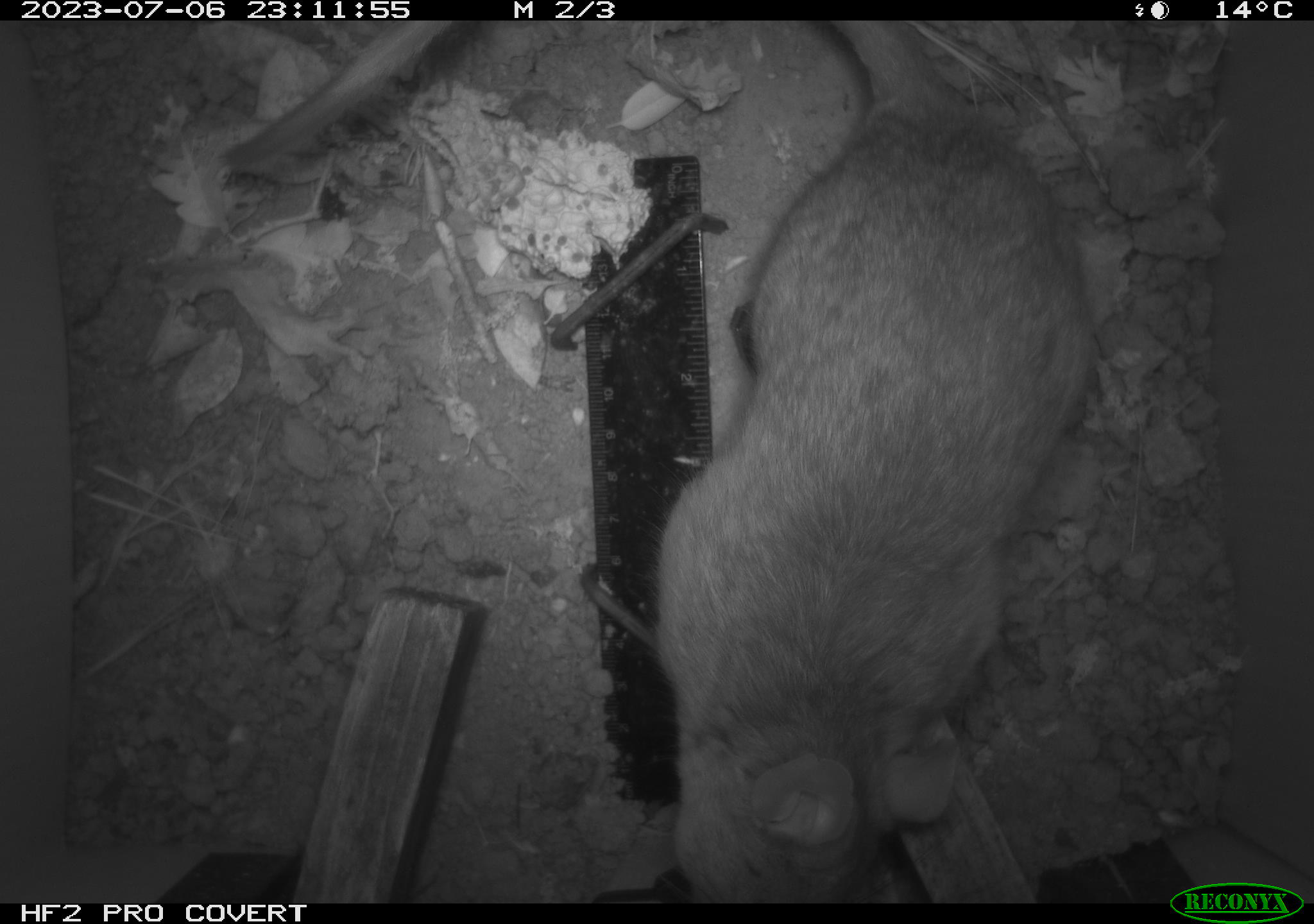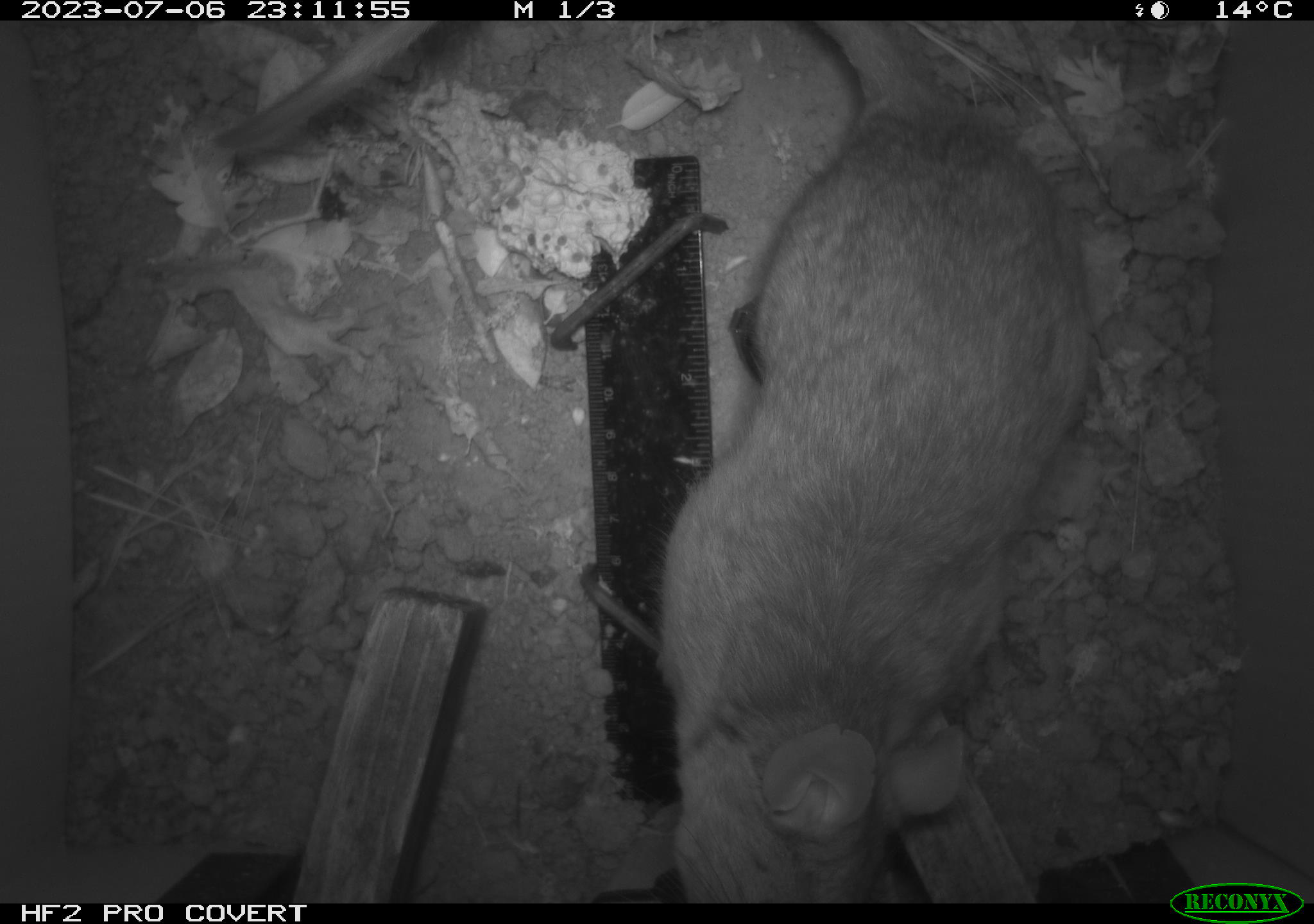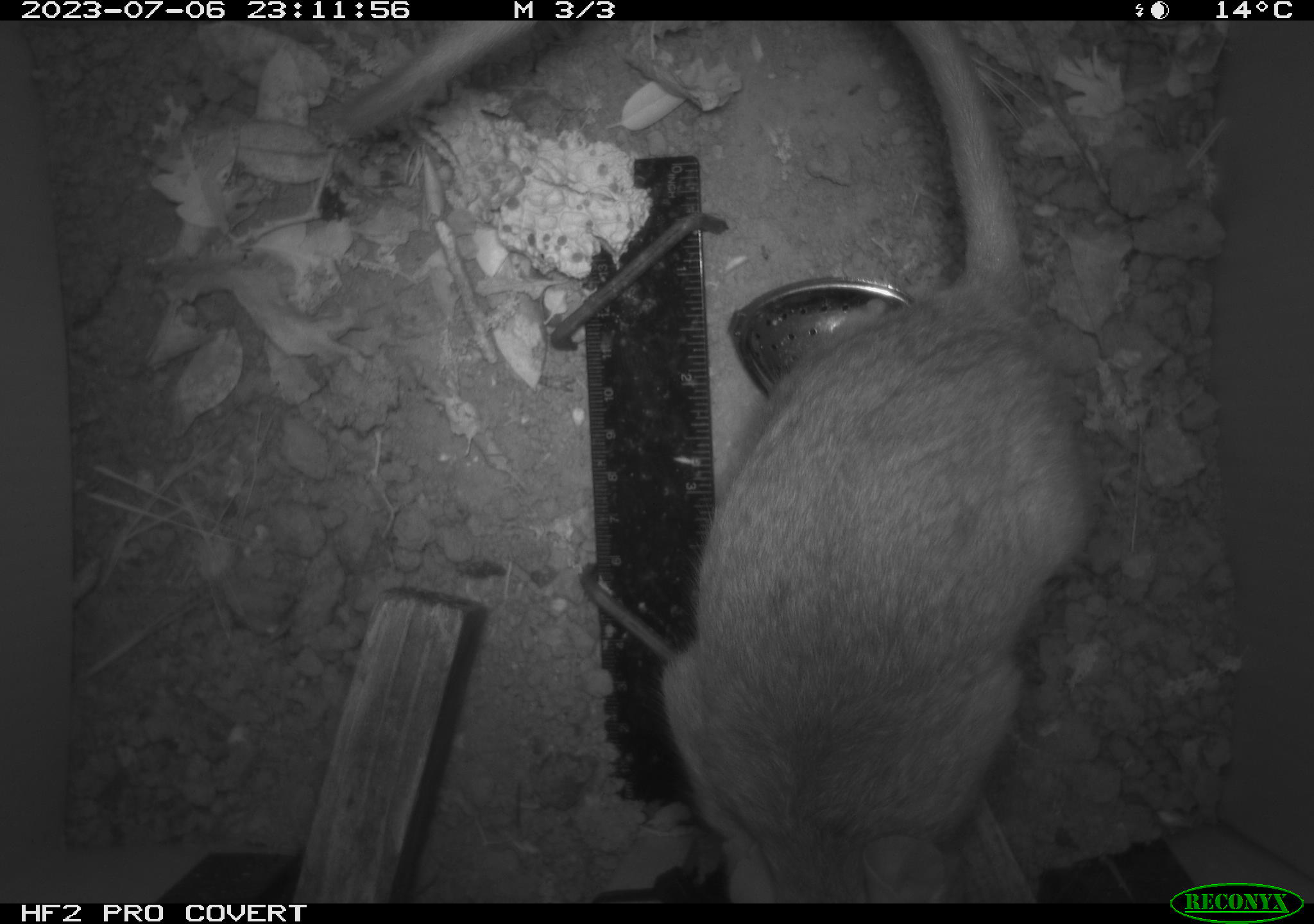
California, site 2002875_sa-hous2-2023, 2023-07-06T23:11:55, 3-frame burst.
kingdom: Animalia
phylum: Chordata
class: Mammalia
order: Rodentia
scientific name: Rodentia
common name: mouse species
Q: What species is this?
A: Mouse species (Rodentia).